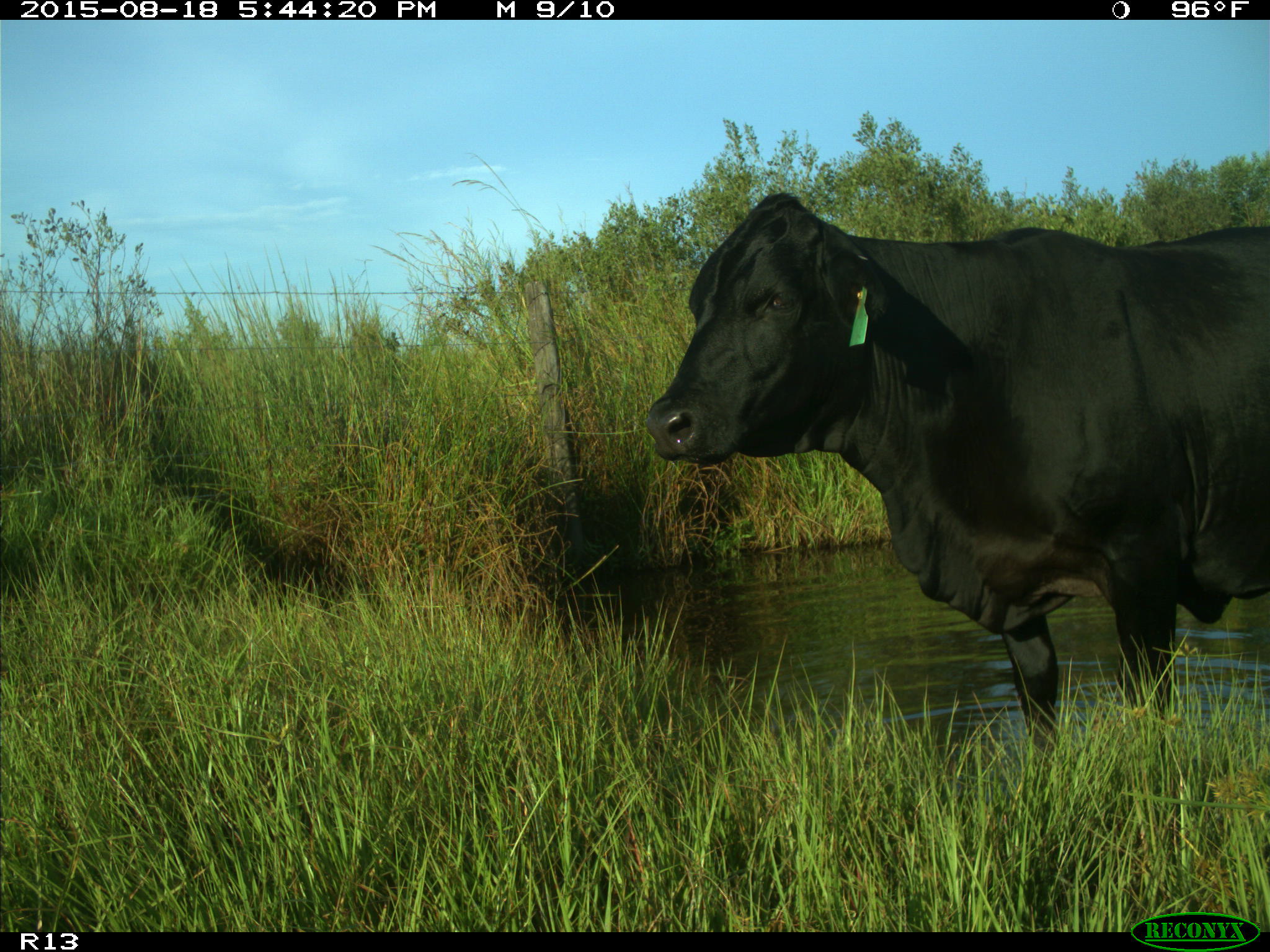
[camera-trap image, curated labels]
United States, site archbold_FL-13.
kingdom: Animalia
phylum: Chordata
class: Mammalia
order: Artiodactyla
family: Bovidae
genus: Bos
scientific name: Bos taurus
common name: domestic cow